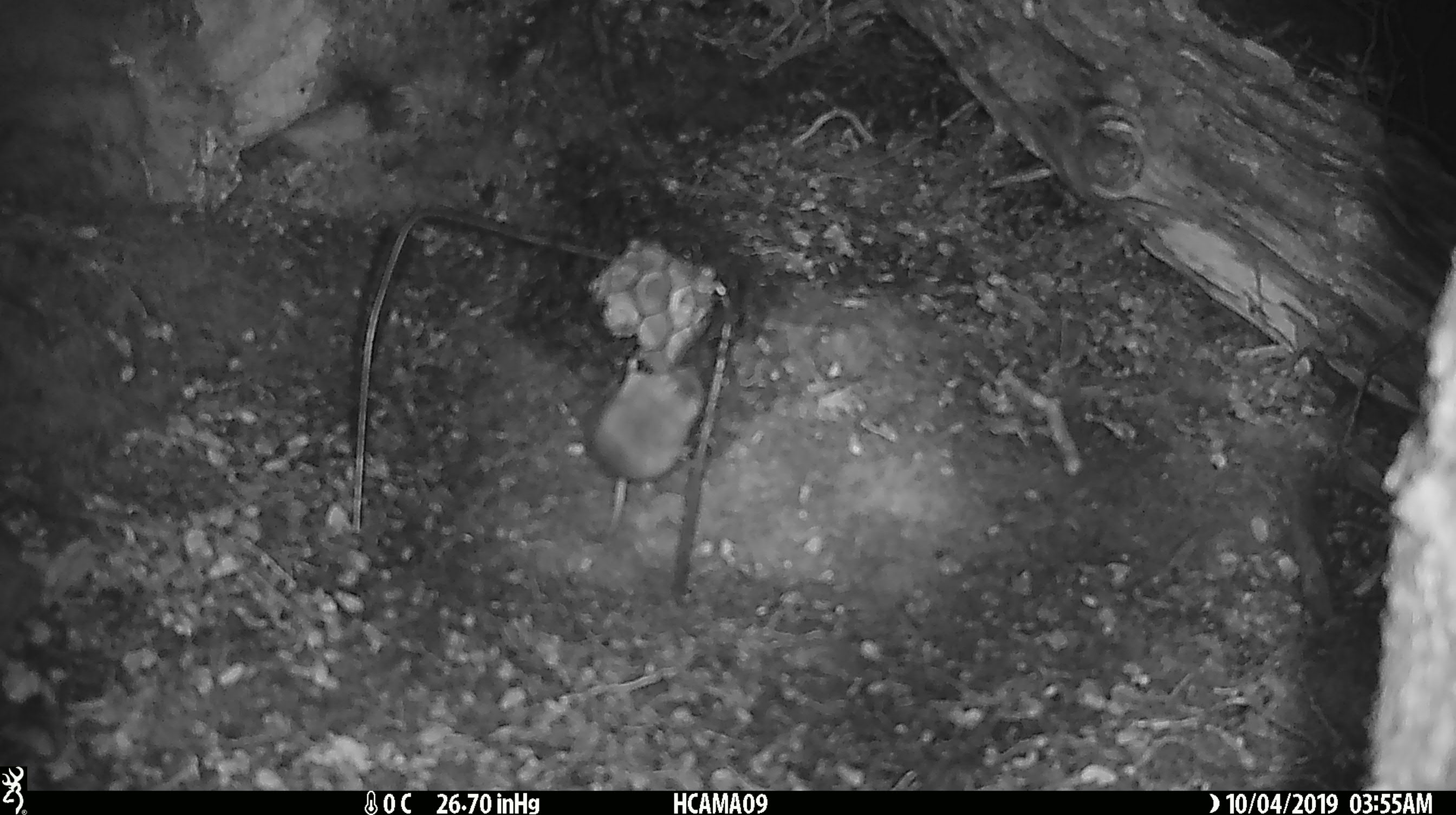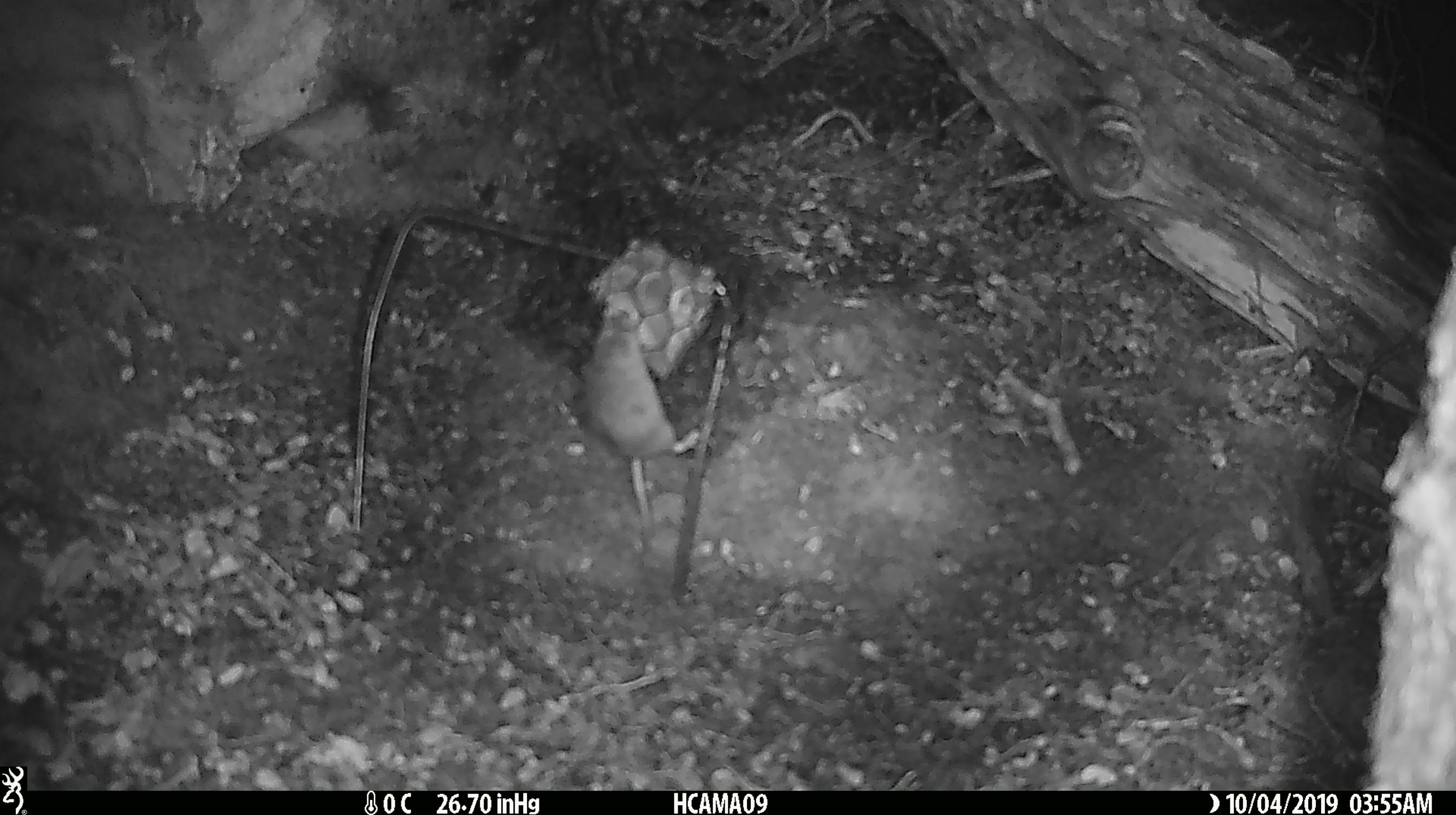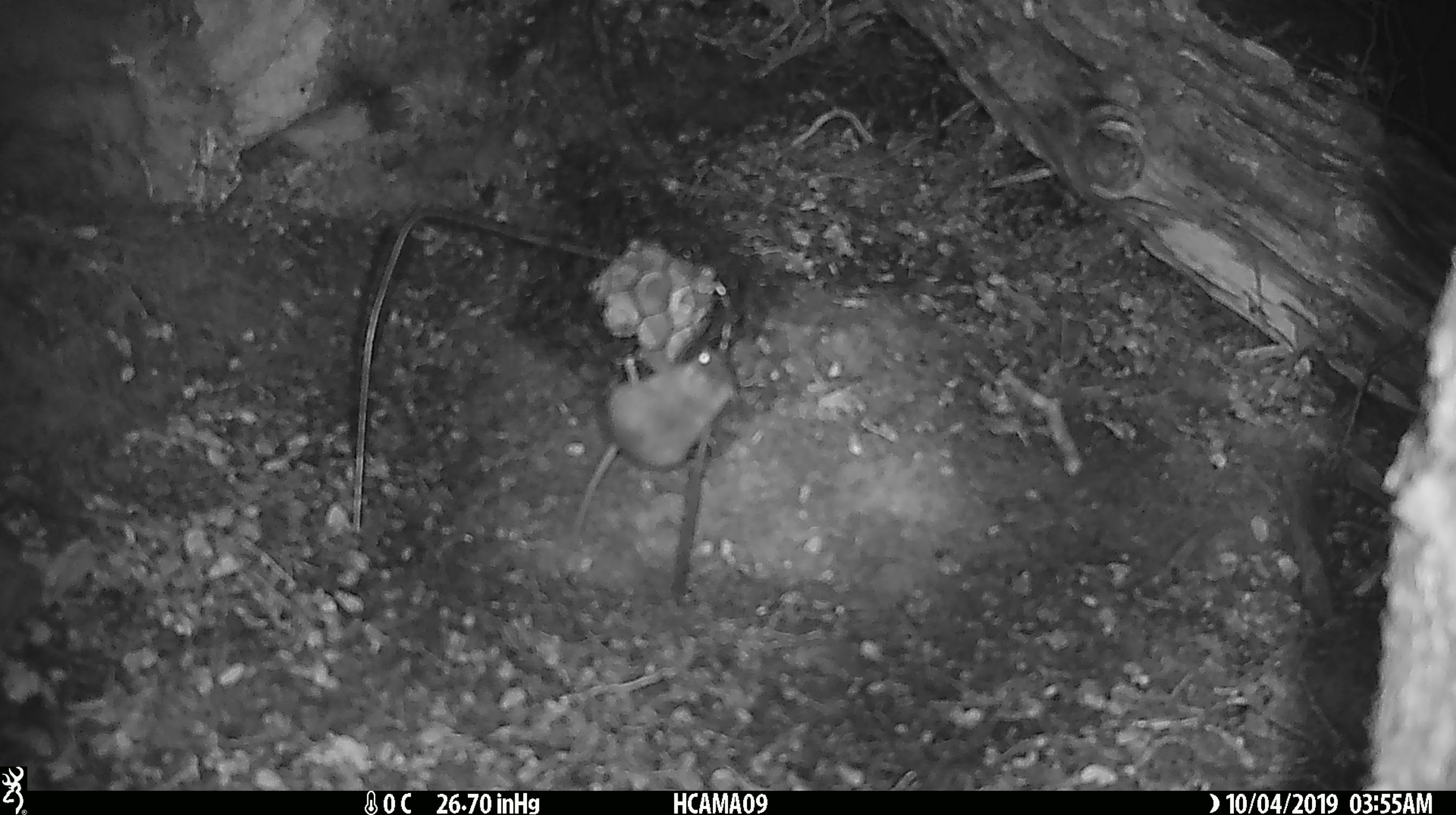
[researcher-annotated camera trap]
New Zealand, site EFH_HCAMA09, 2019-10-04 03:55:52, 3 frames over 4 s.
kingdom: Animalia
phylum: Chordata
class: Mammalia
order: Rodentia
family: Muridae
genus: Mus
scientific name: Mus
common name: mouse